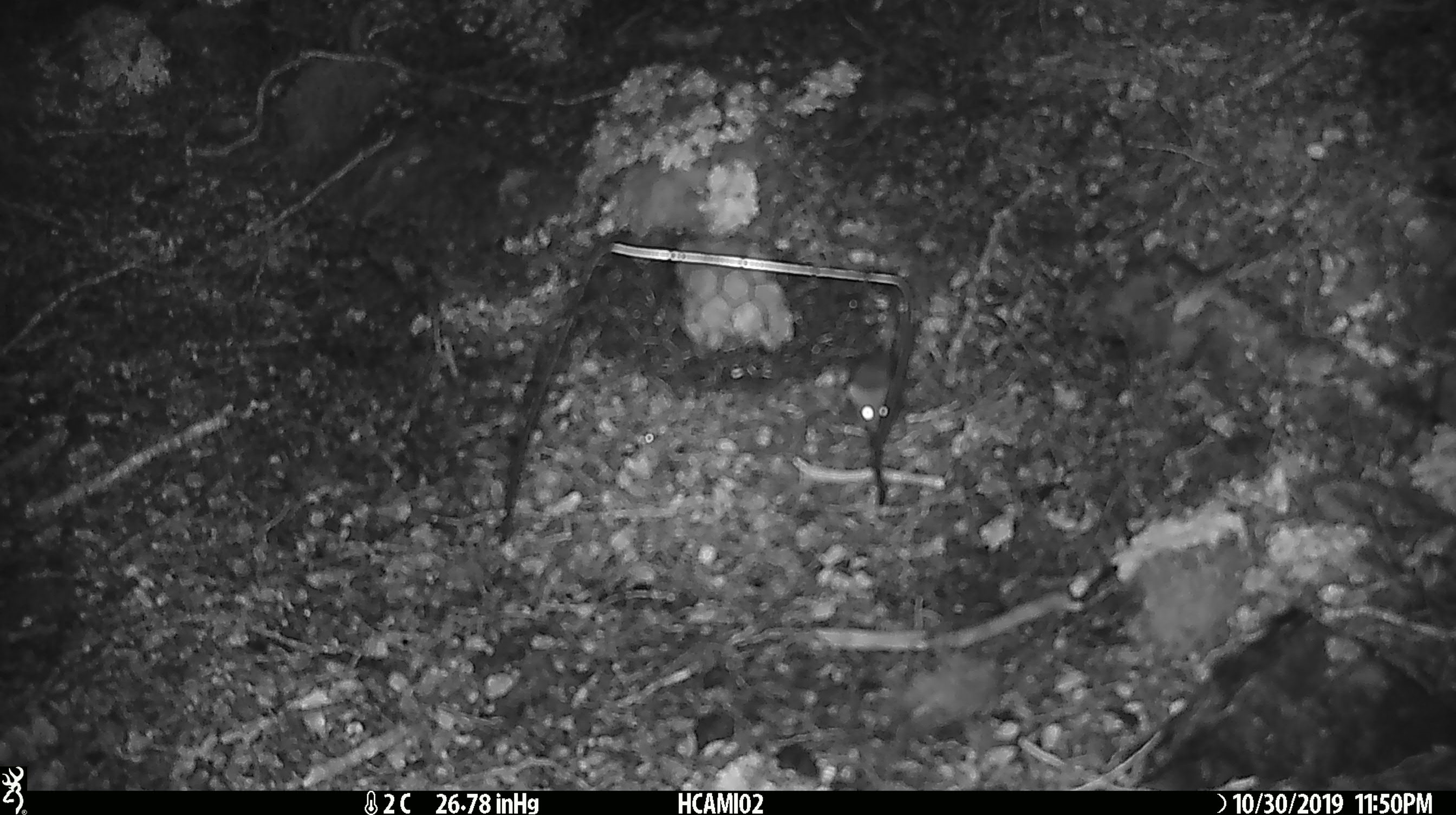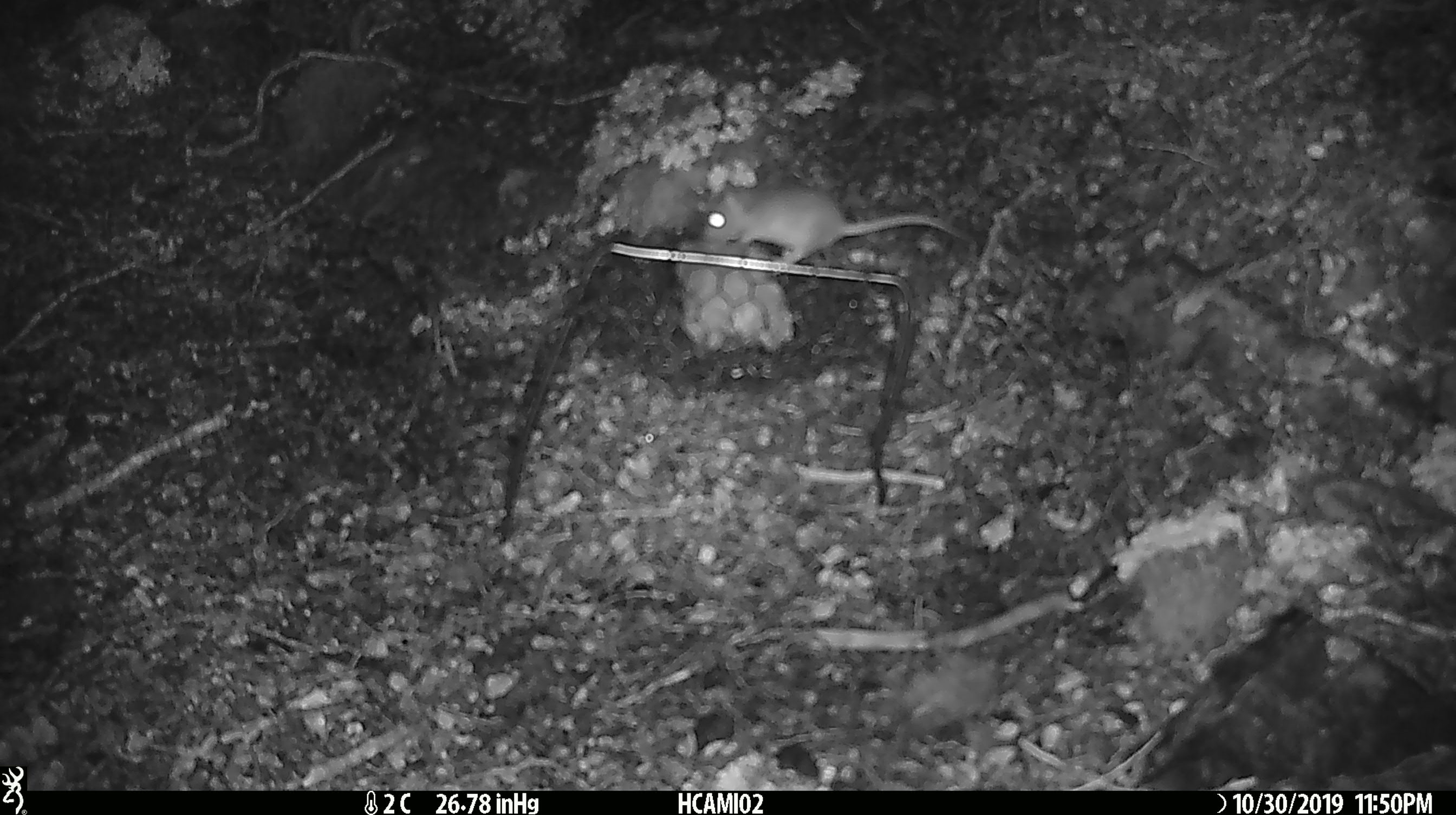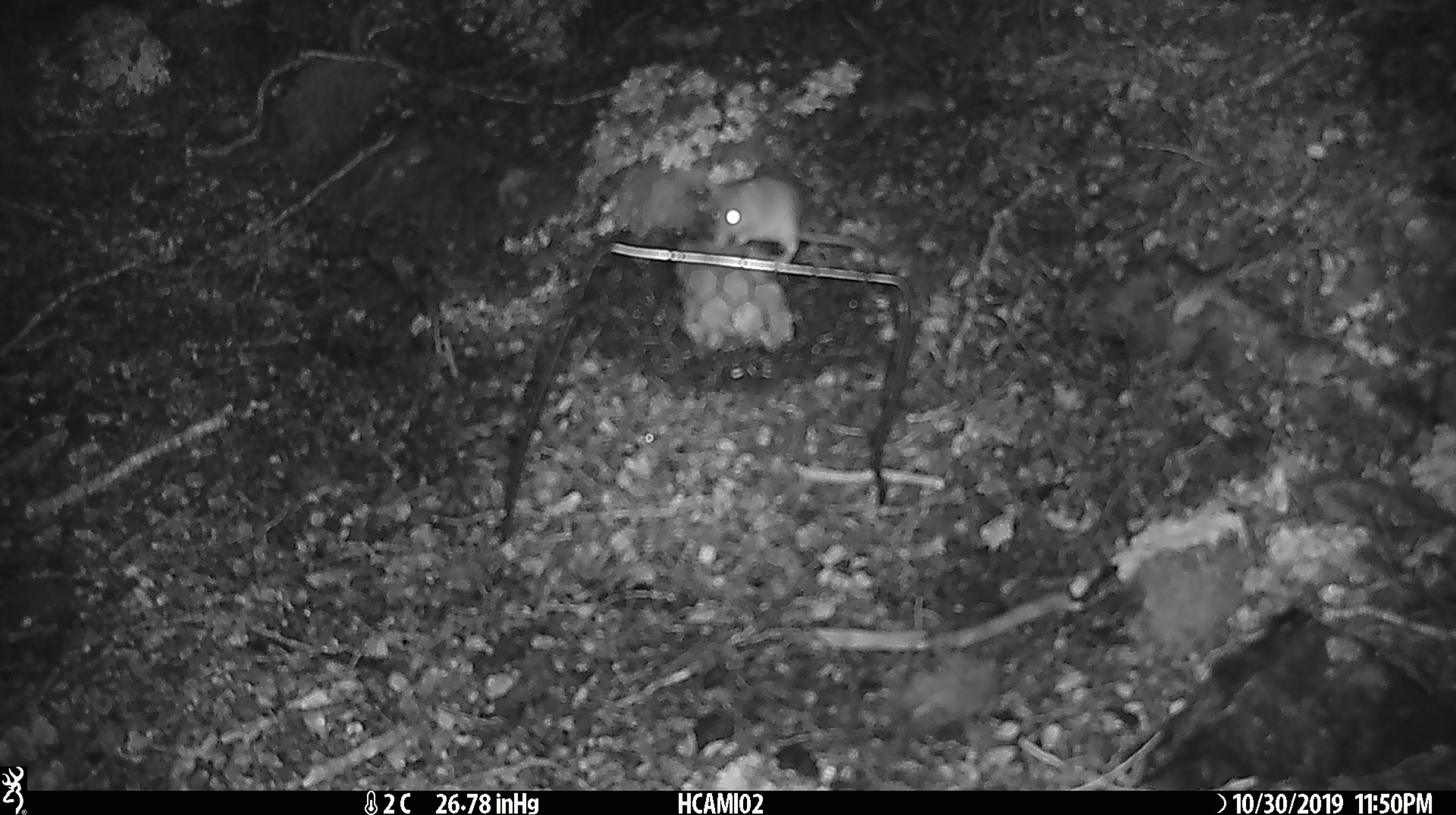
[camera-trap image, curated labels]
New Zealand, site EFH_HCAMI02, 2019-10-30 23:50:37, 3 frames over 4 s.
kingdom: Animalia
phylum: Chordata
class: Mammalia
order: Rodentia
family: Muridae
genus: Mus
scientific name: Mus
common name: mouse